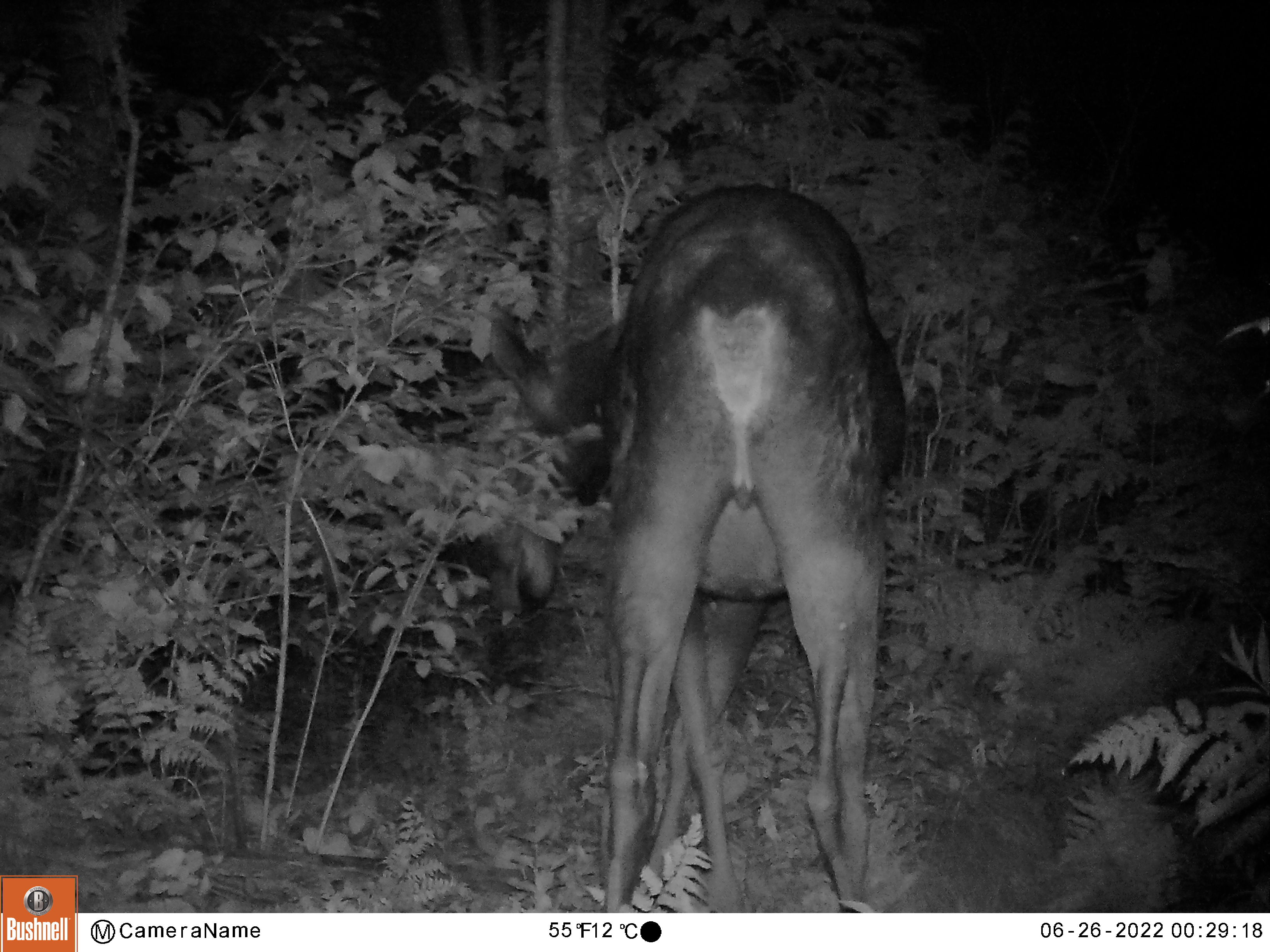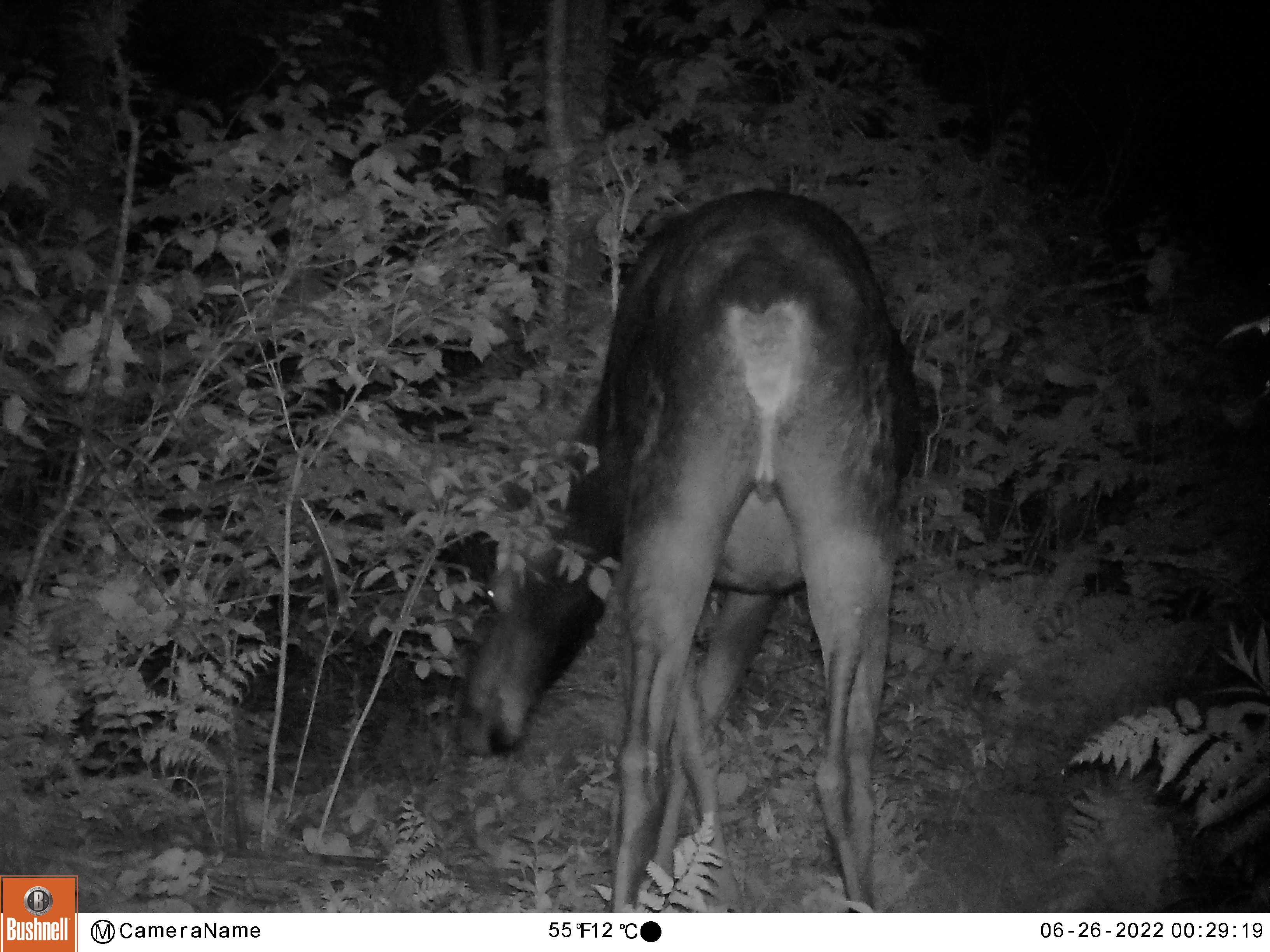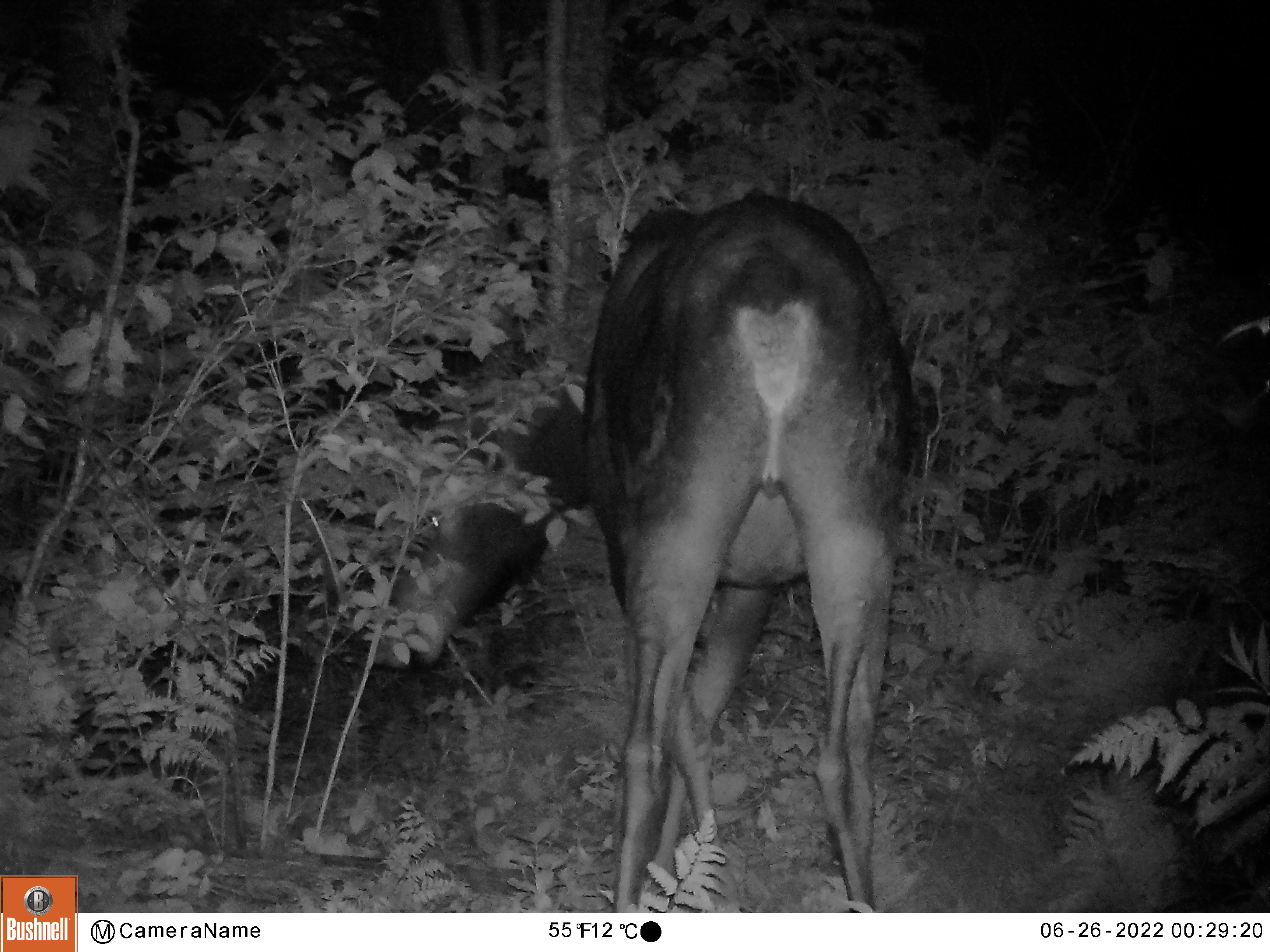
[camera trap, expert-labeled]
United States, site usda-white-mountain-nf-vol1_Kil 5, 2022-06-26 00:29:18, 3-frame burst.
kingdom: Animalia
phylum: Chordata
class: Mammalia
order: Artiodactyla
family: Cervidae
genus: Alces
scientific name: Alces alces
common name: moose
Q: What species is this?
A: Moose (Alces alces).